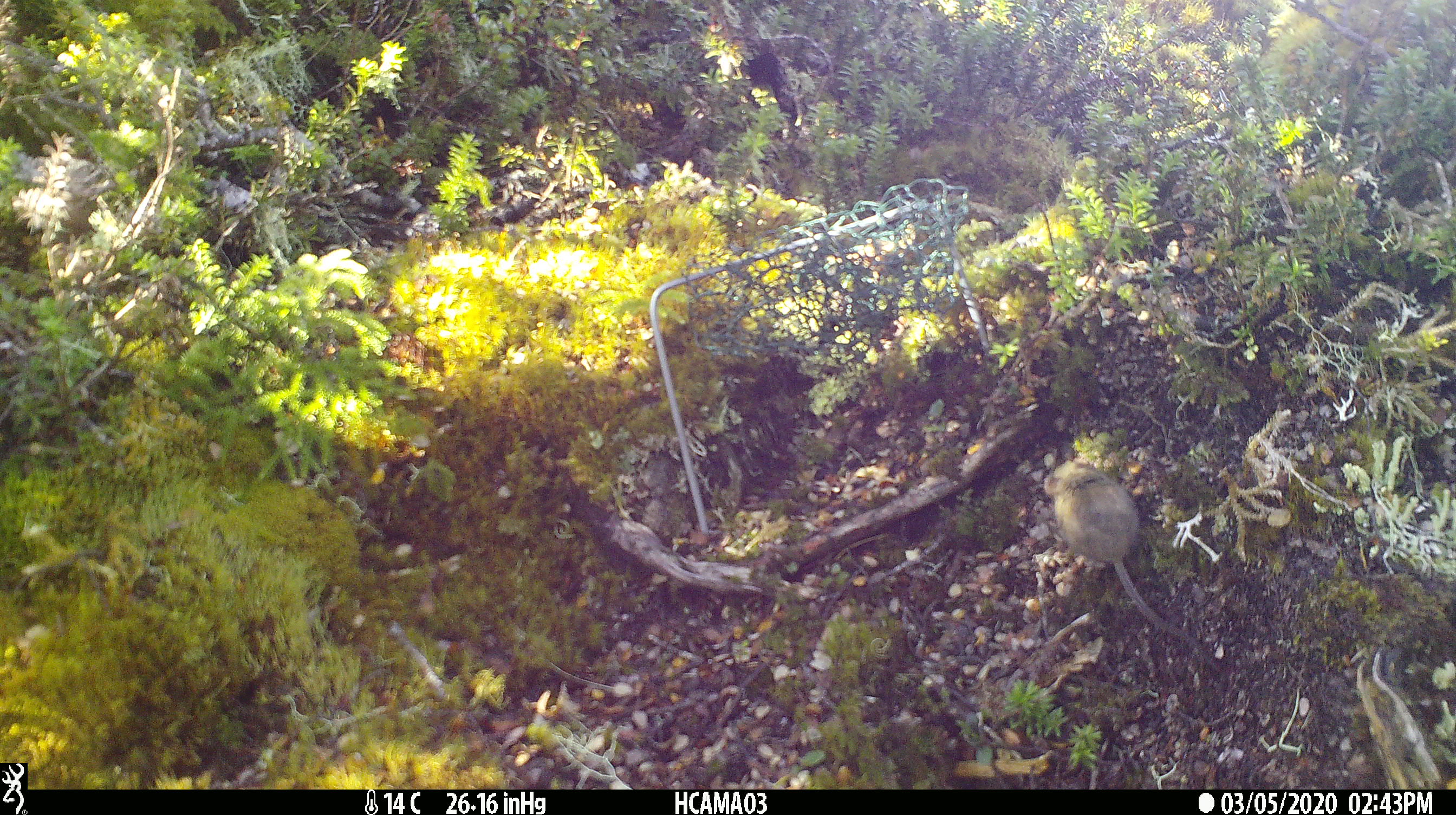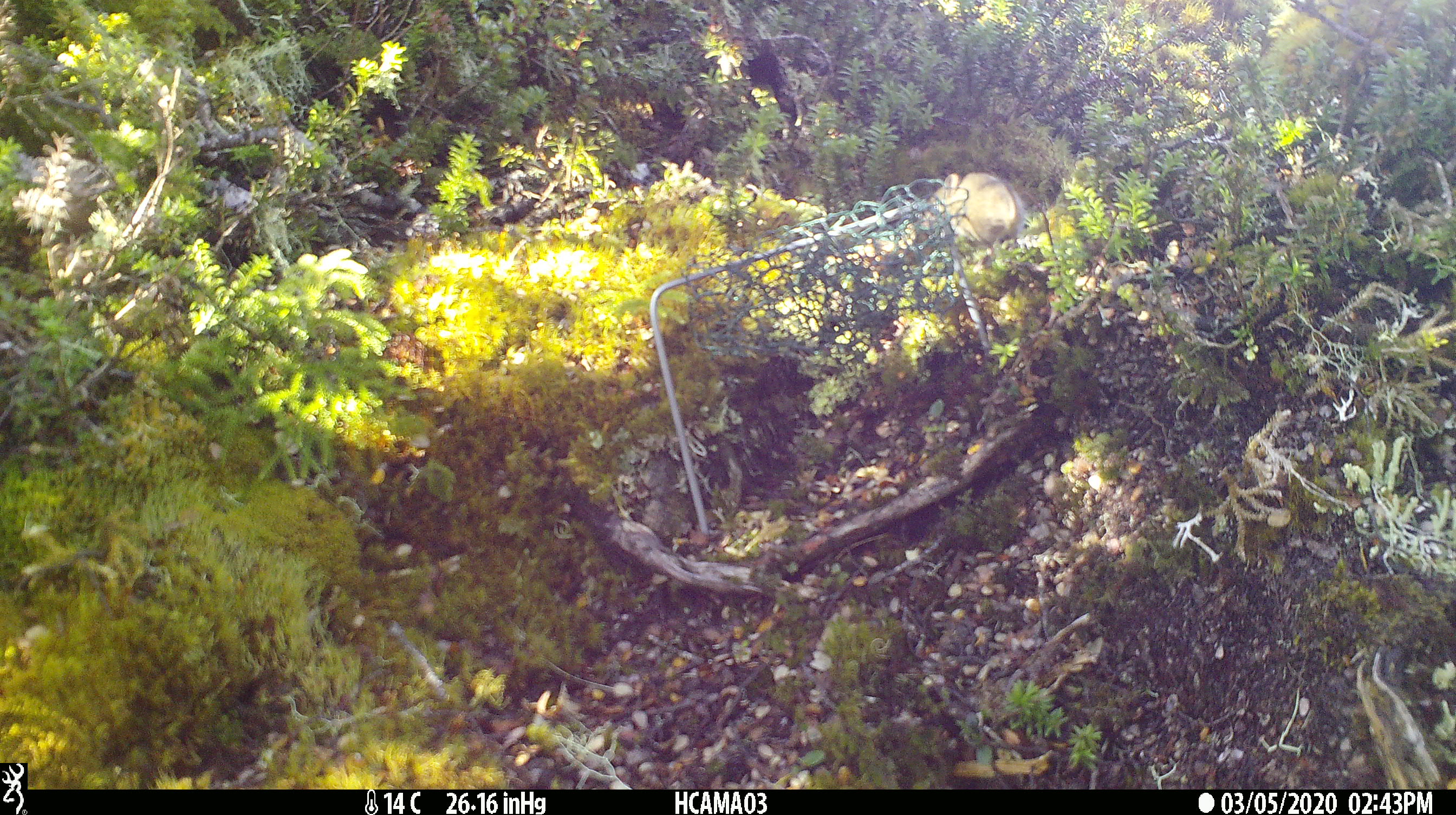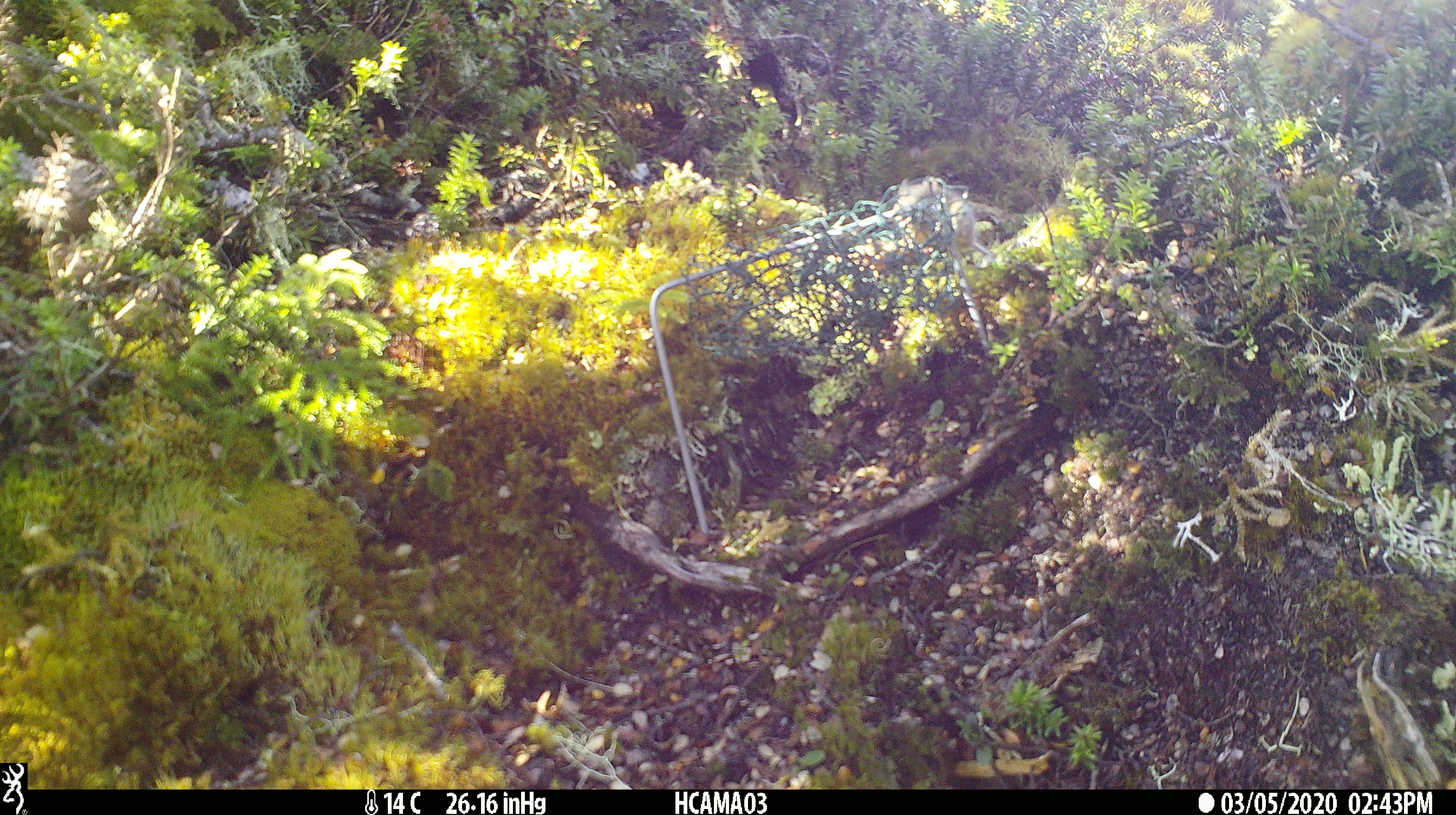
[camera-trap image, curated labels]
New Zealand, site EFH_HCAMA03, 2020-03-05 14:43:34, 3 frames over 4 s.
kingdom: Animalia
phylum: Chordata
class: Mammalia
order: Rodentia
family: Muridae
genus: Mus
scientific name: Mus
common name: mouse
Mouse (Mus).